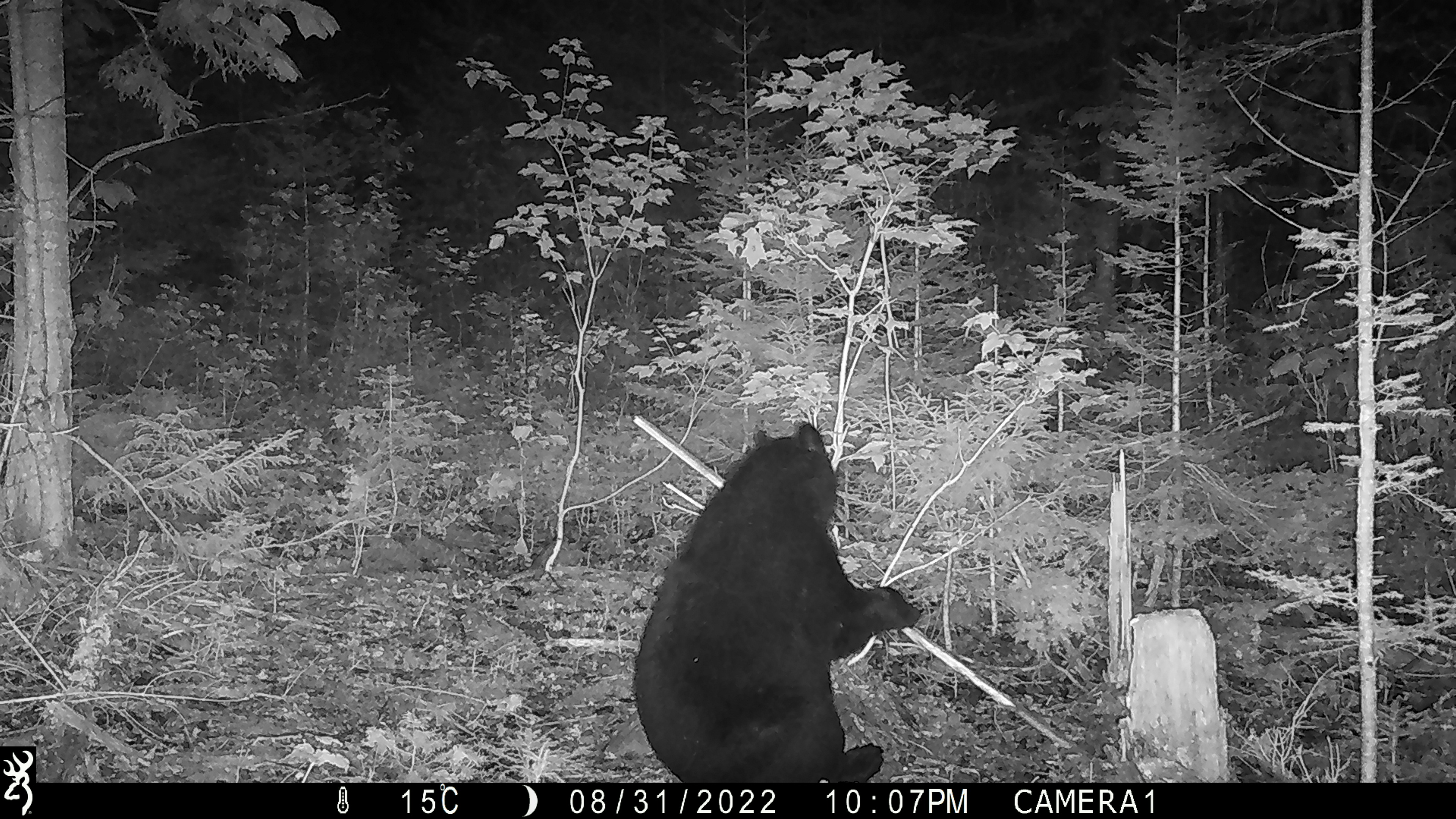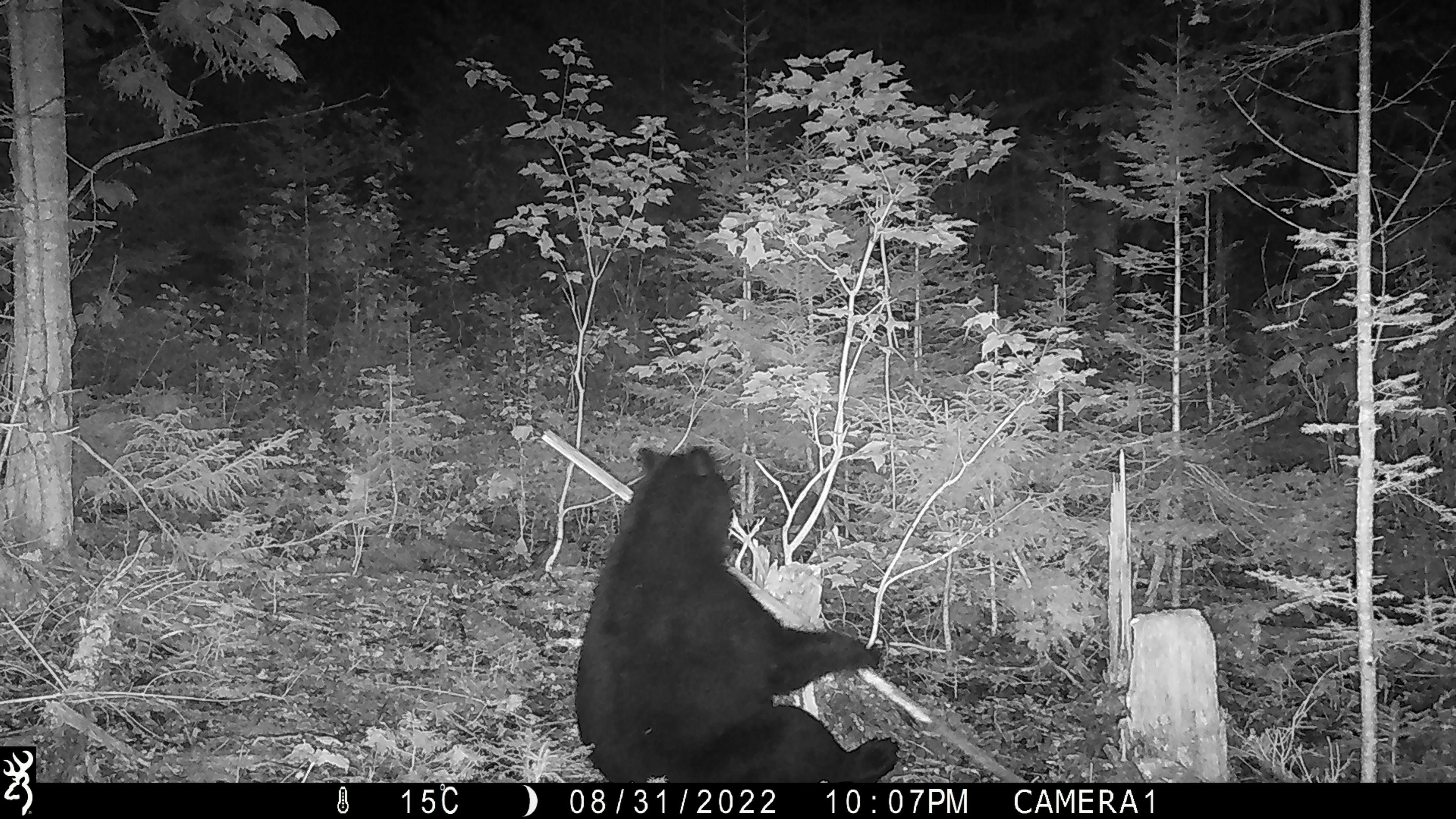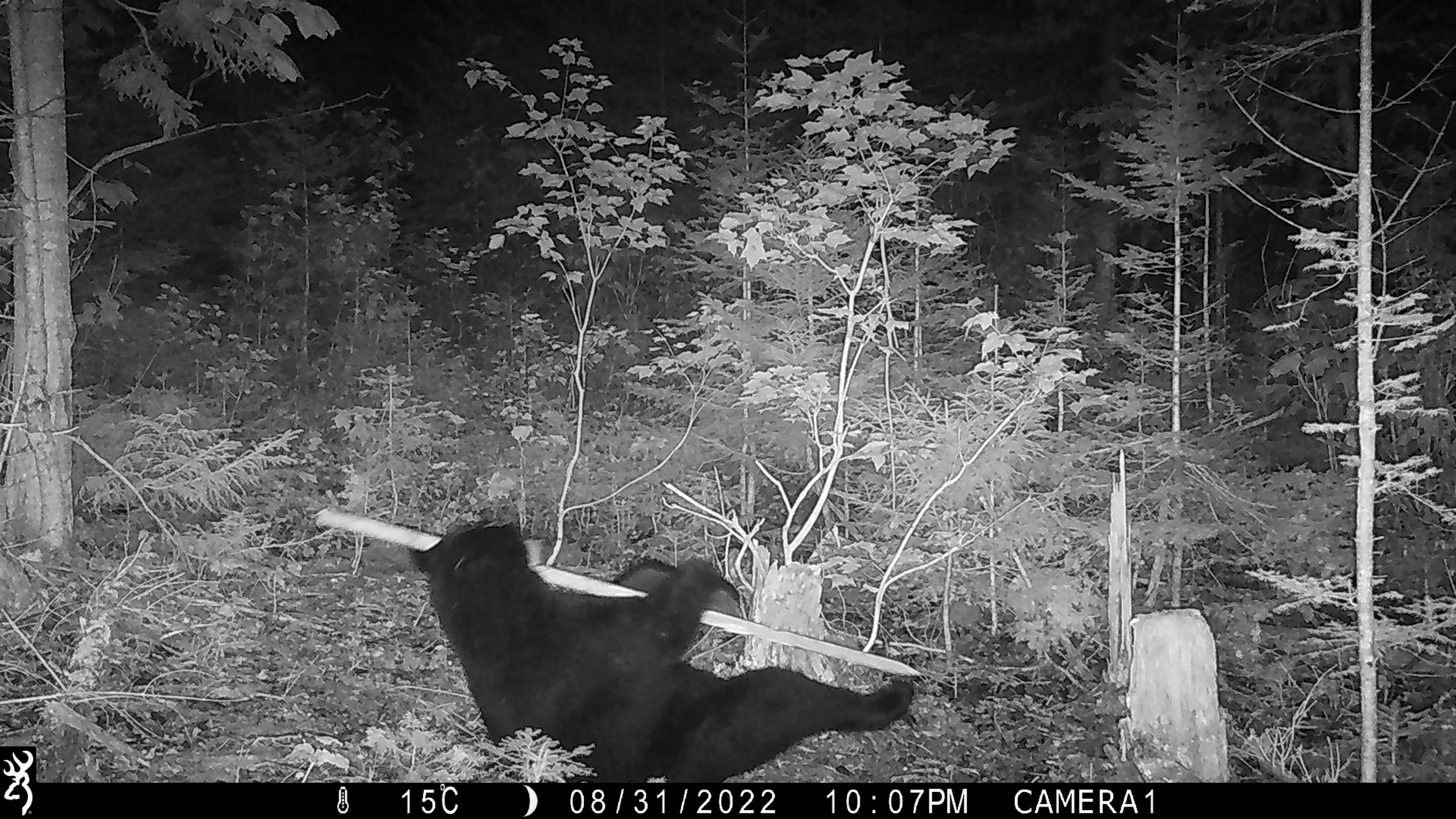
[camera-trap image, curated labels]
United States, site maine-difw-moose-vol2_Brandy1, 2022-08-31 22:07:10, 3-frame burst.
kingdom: Animalia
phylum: Chordata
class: Mammalia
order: Carnivora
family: Ursidae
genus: Ursus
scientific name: Ursus americanus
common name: black bear